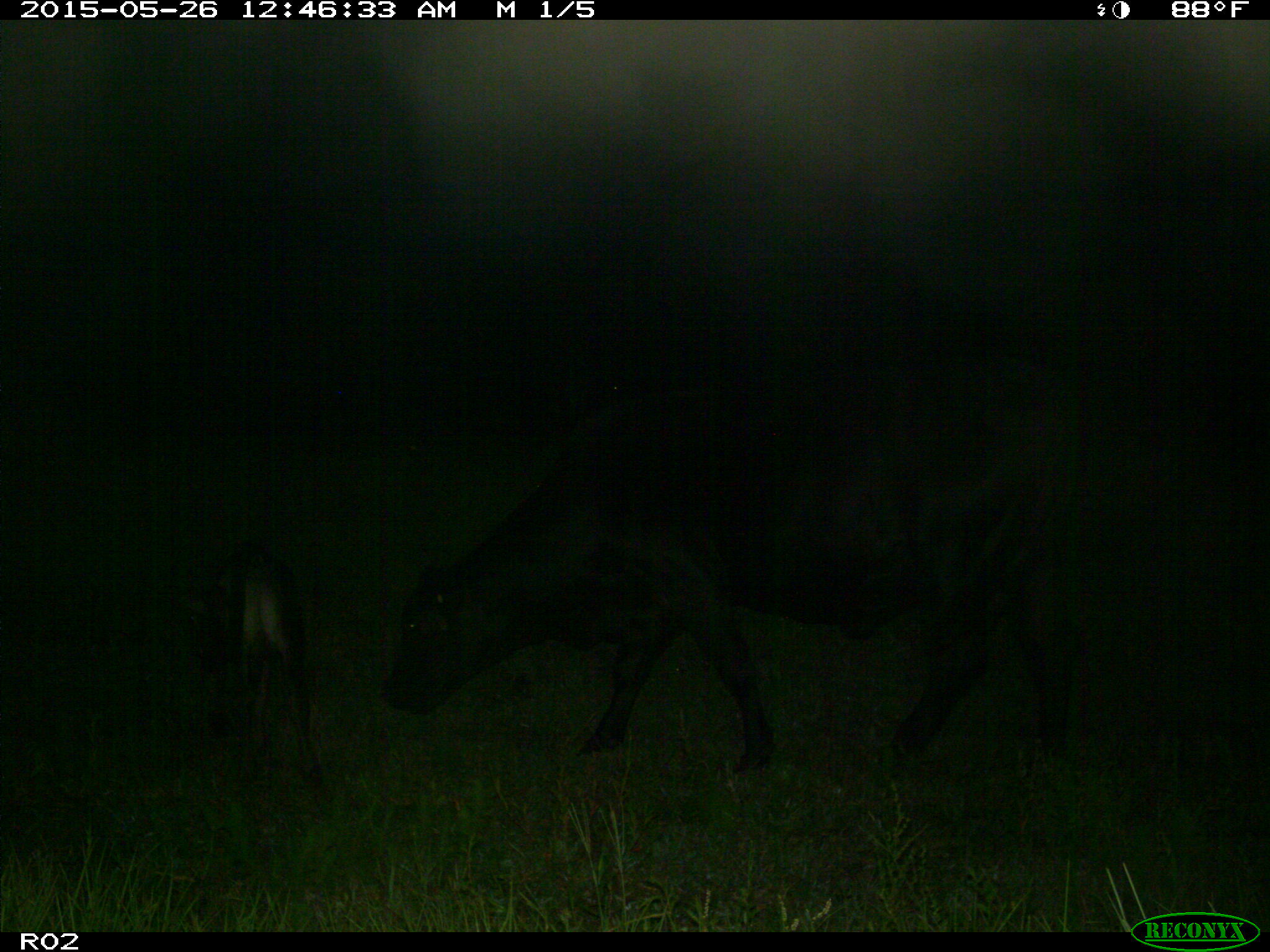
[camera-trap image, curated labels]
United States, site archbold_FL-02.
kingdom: Animalia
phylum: Chordata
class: Mammalia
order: Artiodactyla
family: Bovidae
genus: Bos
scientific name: Bos taurus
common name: domestic cow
Bos taurus (domestic cow).